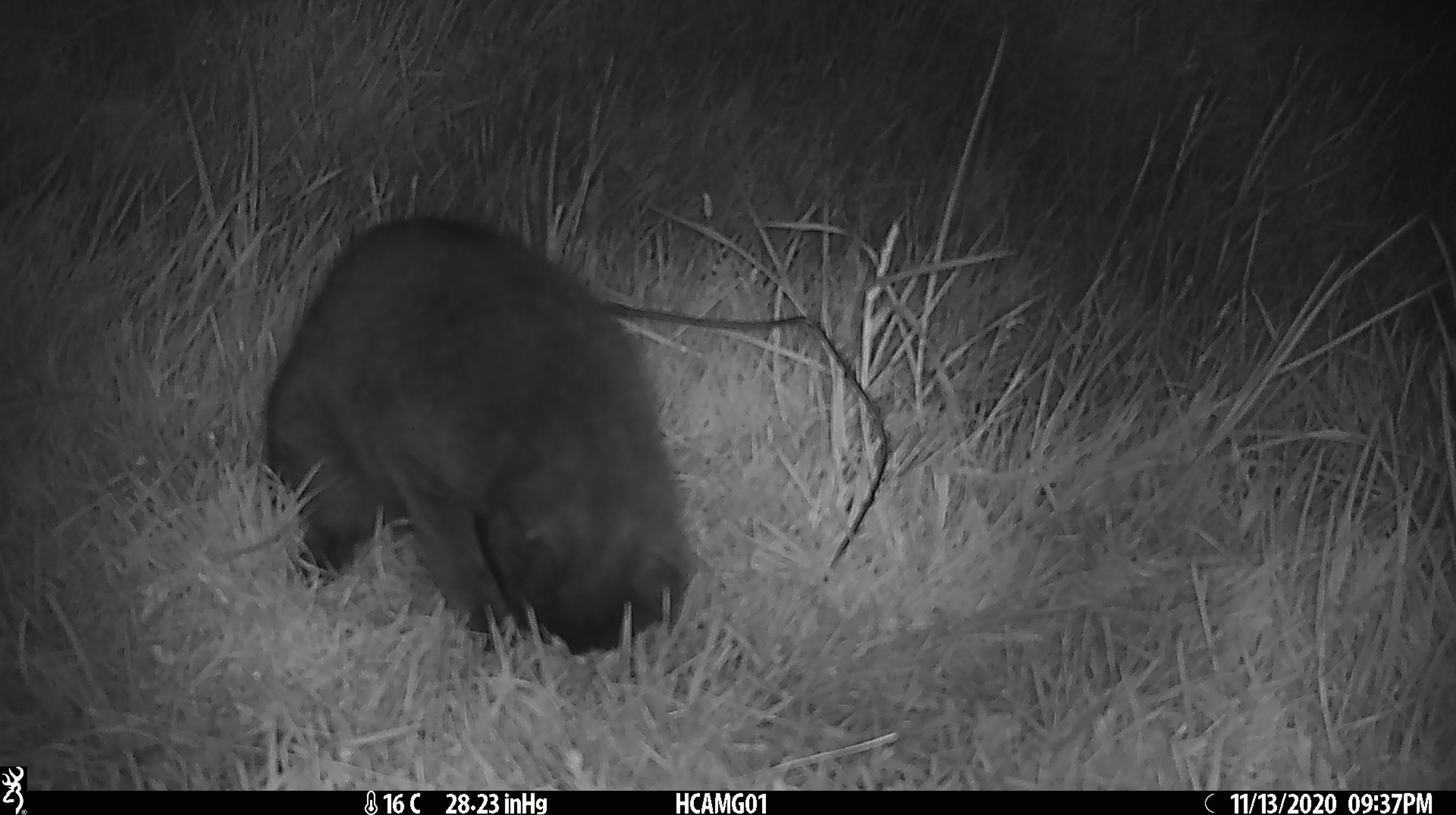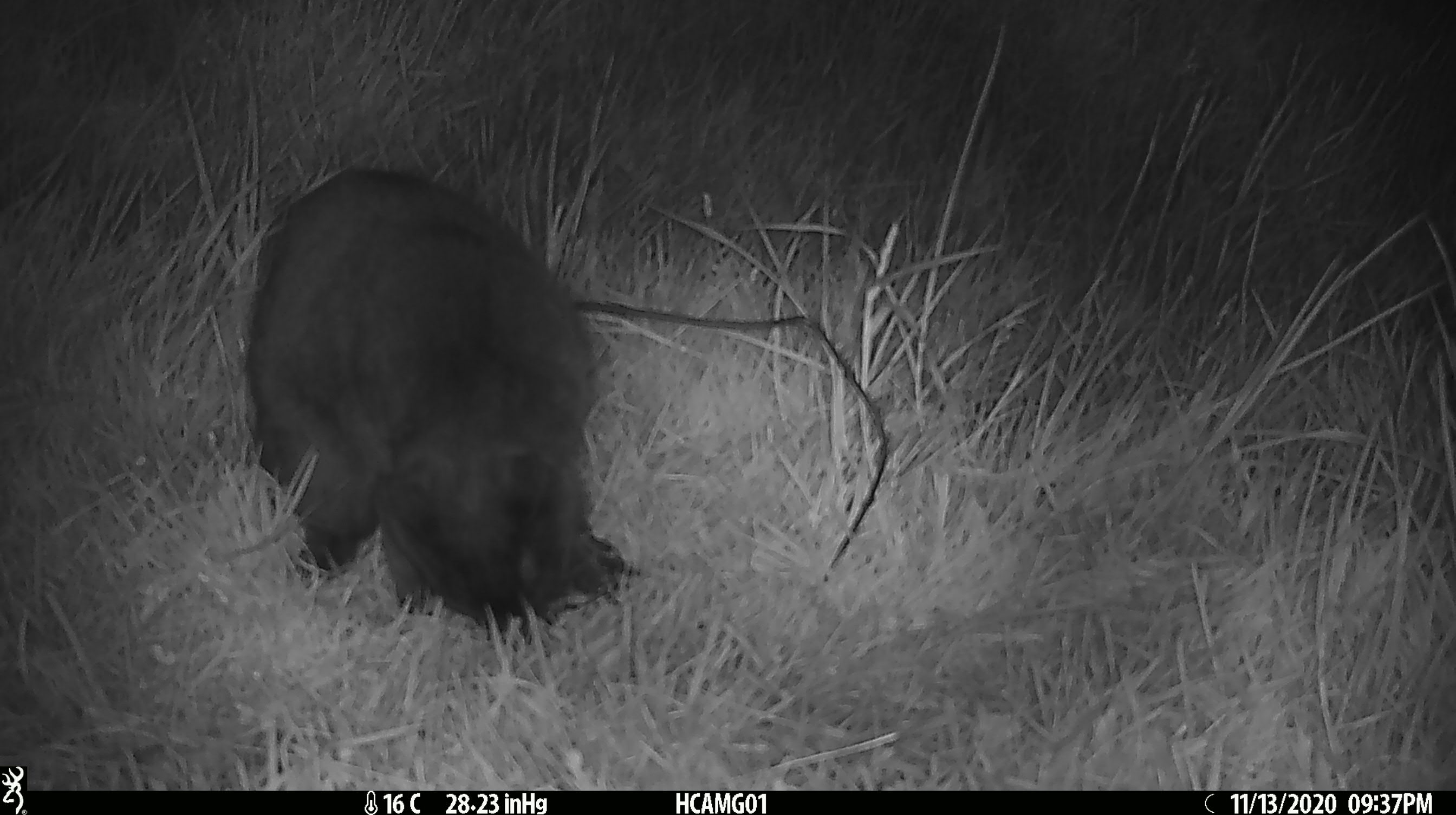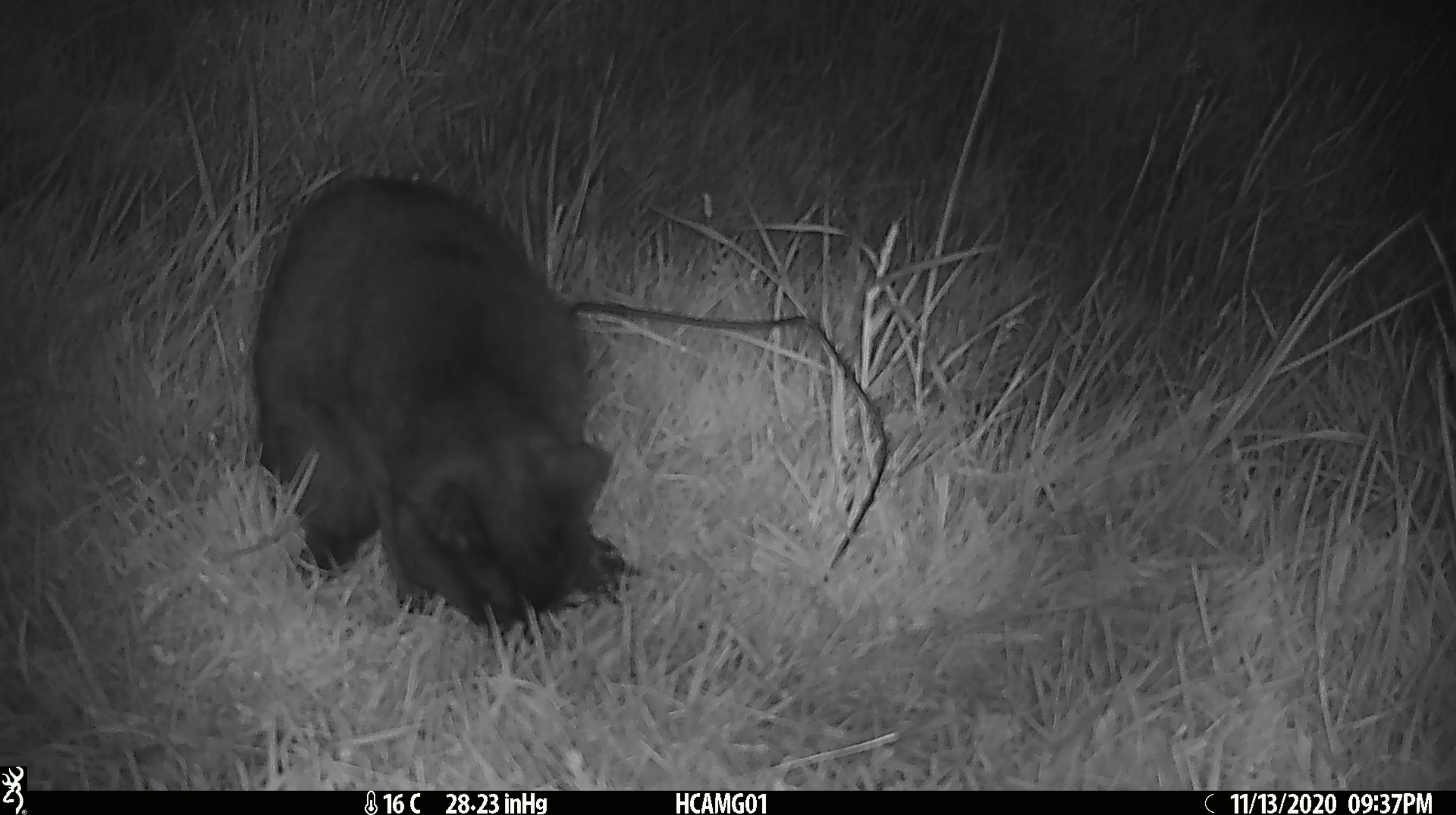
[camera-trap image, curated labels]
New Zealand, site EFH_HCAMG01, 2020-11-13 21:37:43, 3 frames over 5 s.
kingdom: Animalia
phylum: Chordata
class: Mammalia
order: Carnivora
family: Felidae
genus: Felis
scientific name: Felis catus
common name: domestic cat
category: cat